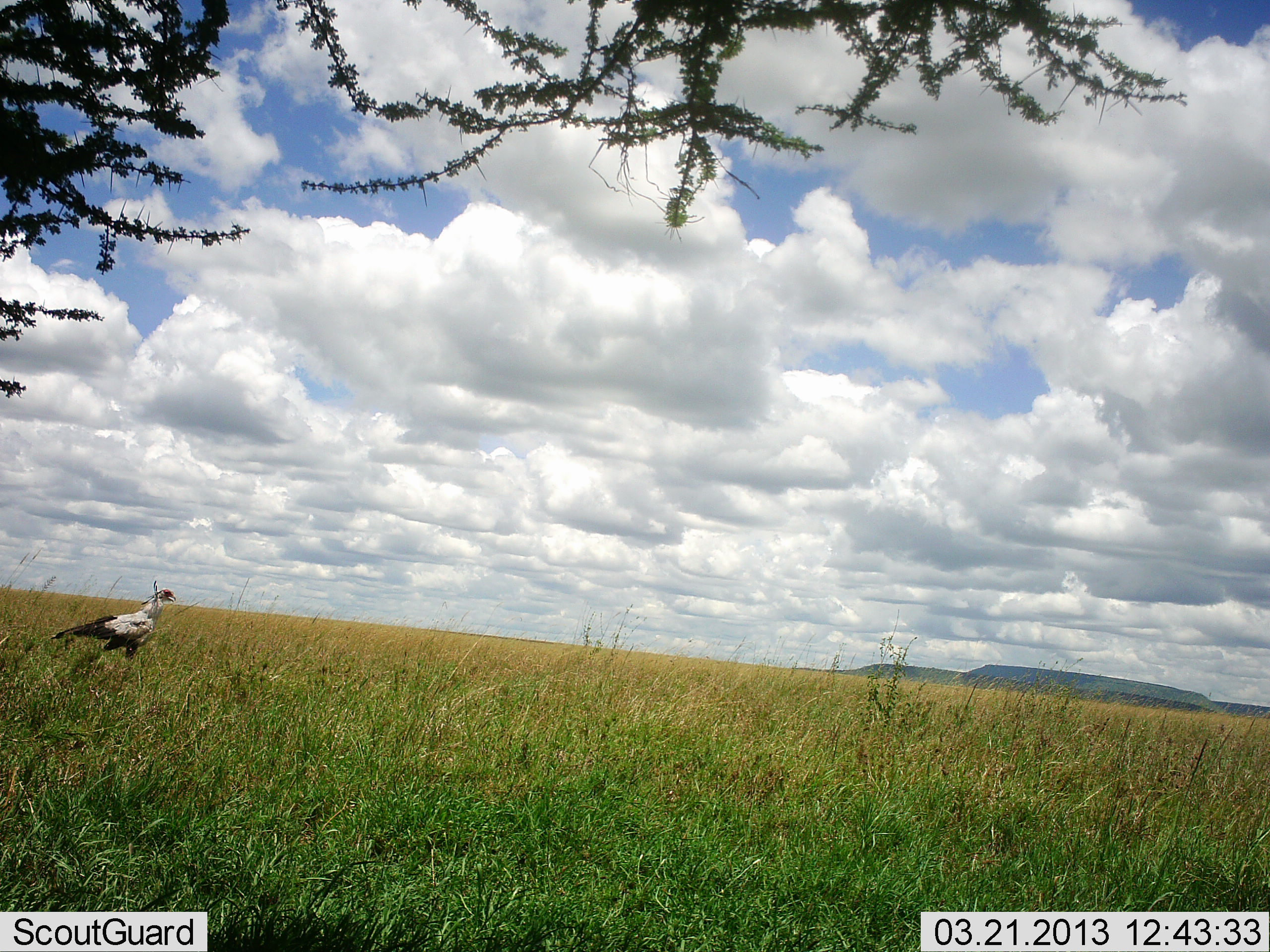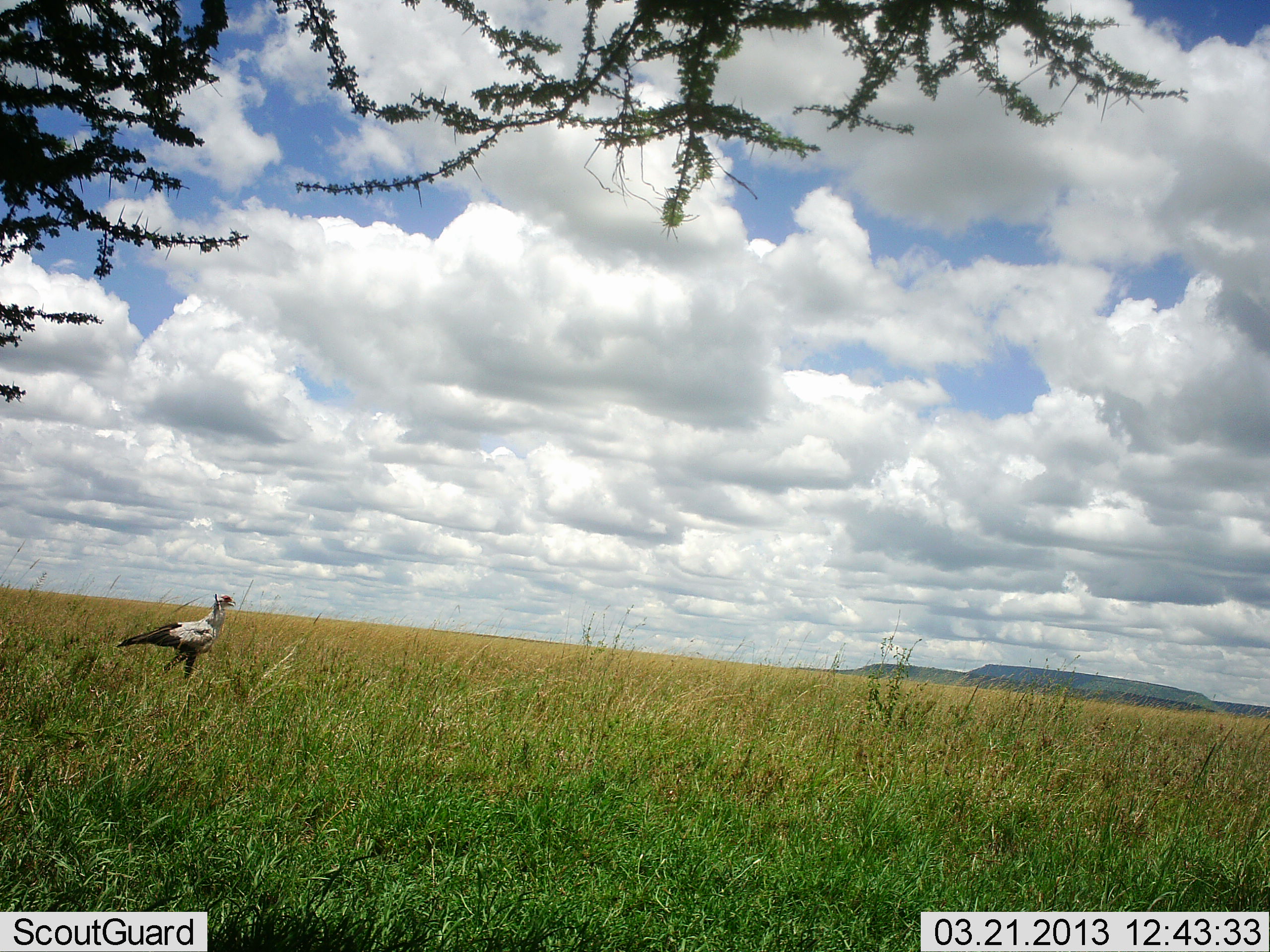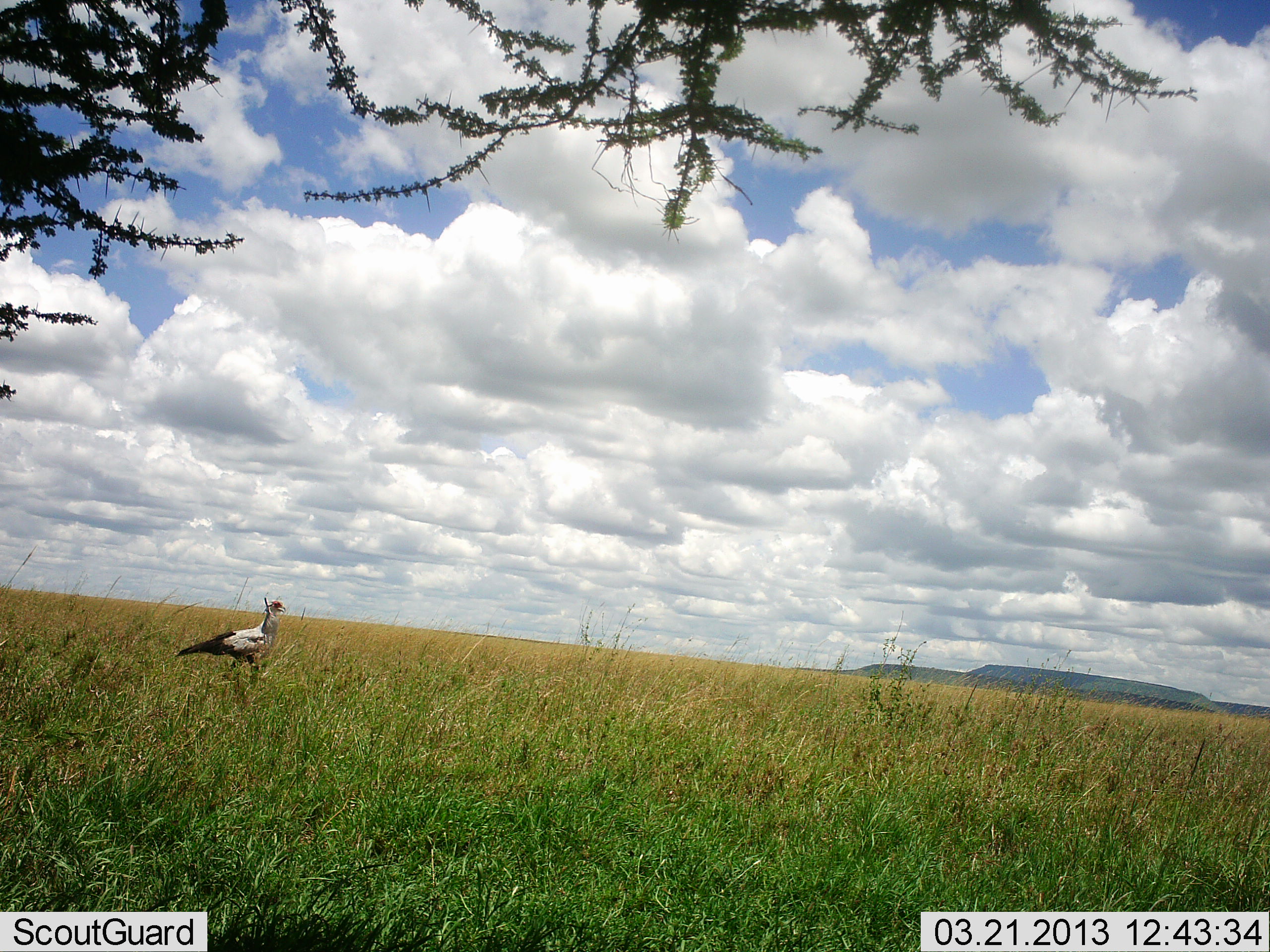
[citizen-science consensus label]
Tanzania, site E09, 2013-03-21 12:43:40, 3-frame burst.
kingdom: Animalia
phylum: Chordata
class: Aves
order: Accipitriformes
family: Sagittariidae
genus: Sagittarius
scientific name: Sagittarius serpentarius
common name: secretary bird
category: secretarybird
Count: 1.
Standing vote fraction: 5%.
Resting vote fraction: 0%.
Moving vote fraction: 95%.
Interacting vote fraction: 0%.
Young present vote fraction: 0%.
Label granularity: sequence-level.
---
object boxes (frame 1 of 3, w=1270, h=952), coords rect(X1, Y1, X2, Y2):
animal: rect(50, 577, 179, 661)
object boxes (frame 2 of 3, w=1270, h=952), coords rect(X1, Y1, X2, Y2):
animal: rect(116, 590, 239, 680)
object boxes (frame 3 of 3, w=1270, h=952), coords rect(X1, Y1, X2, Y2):
animal: rect(174, 594, 286, 674)